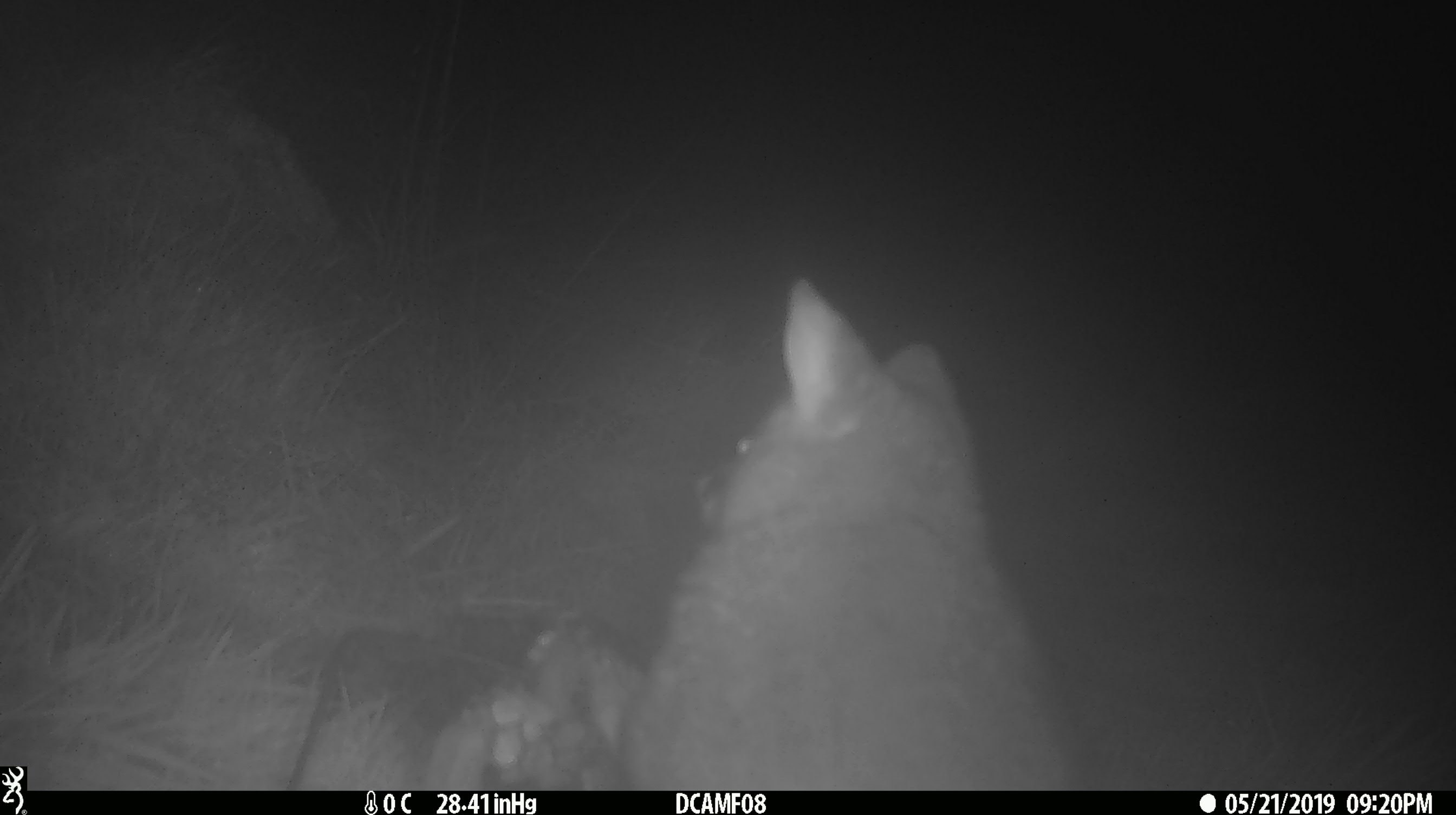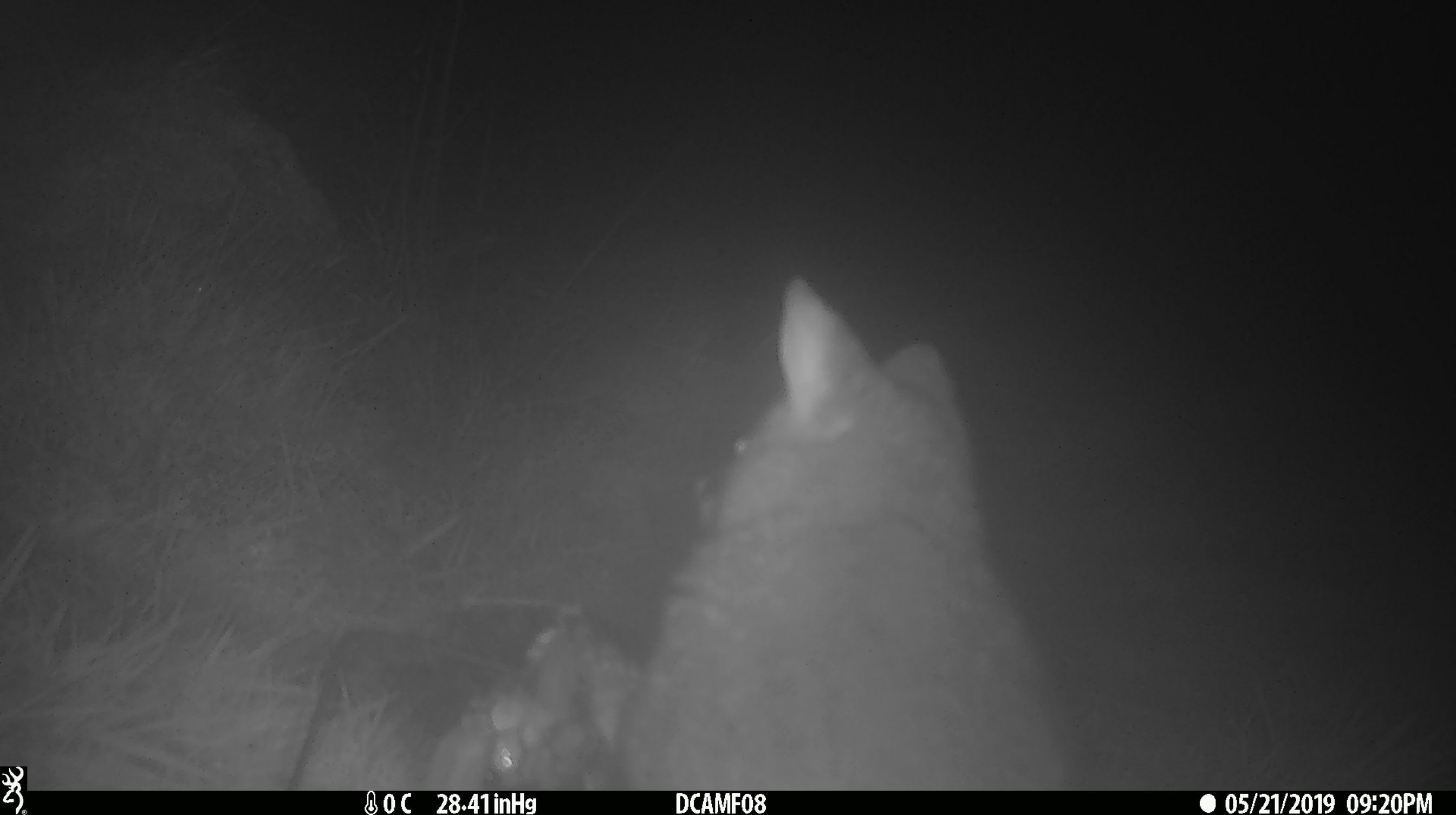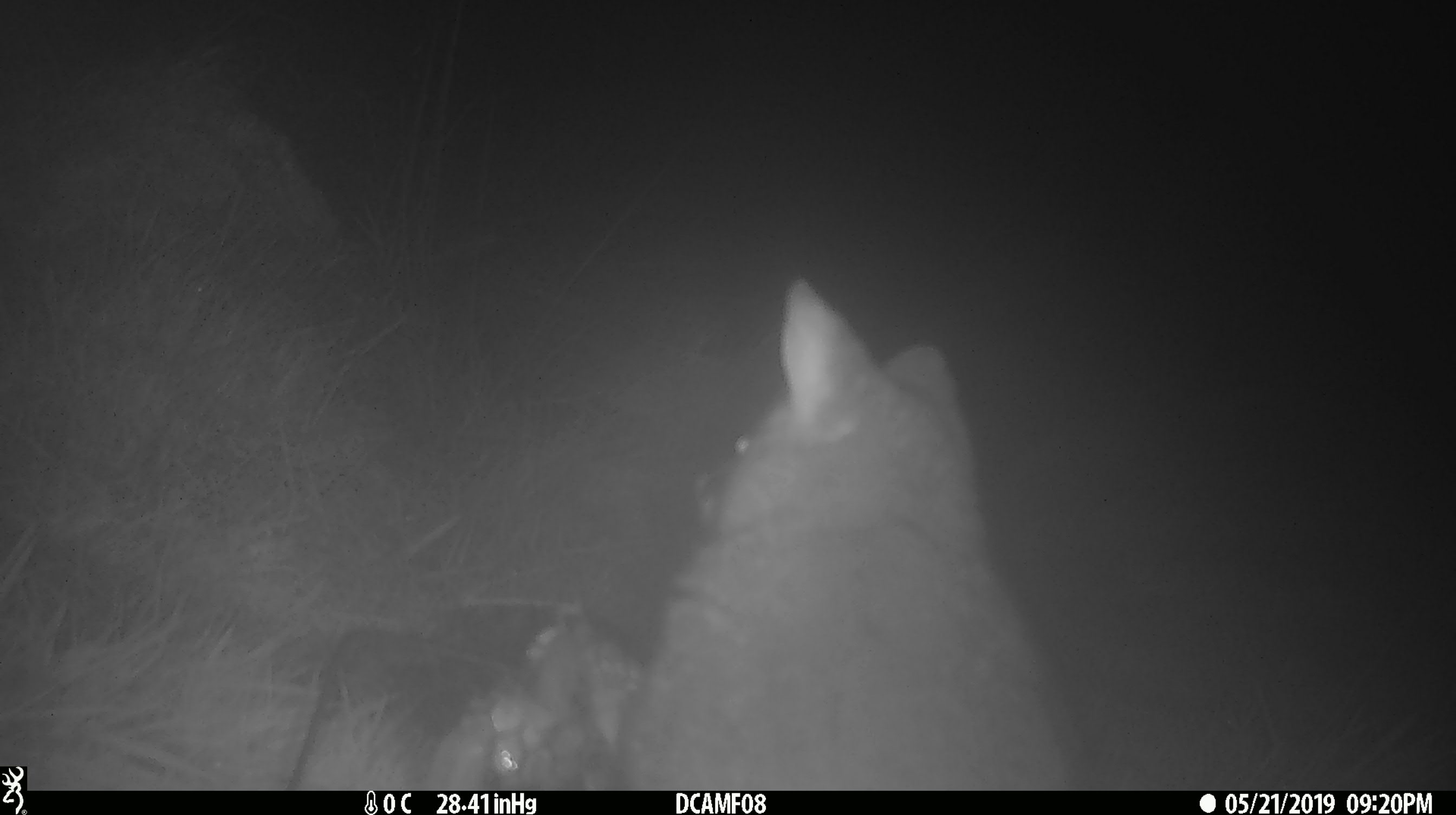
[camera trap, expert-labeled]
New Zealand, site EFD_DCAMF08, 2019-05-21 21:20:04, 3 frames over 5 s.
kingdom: Animalia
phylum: Chordata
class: Mammalia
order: Diprotodontia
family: Phalangeridae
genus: Trichosurus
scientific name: Trichosurus vulpecula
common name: common brushtail possum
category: possum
Possum (common brushtail possum) (Trichosurus vulpecula).